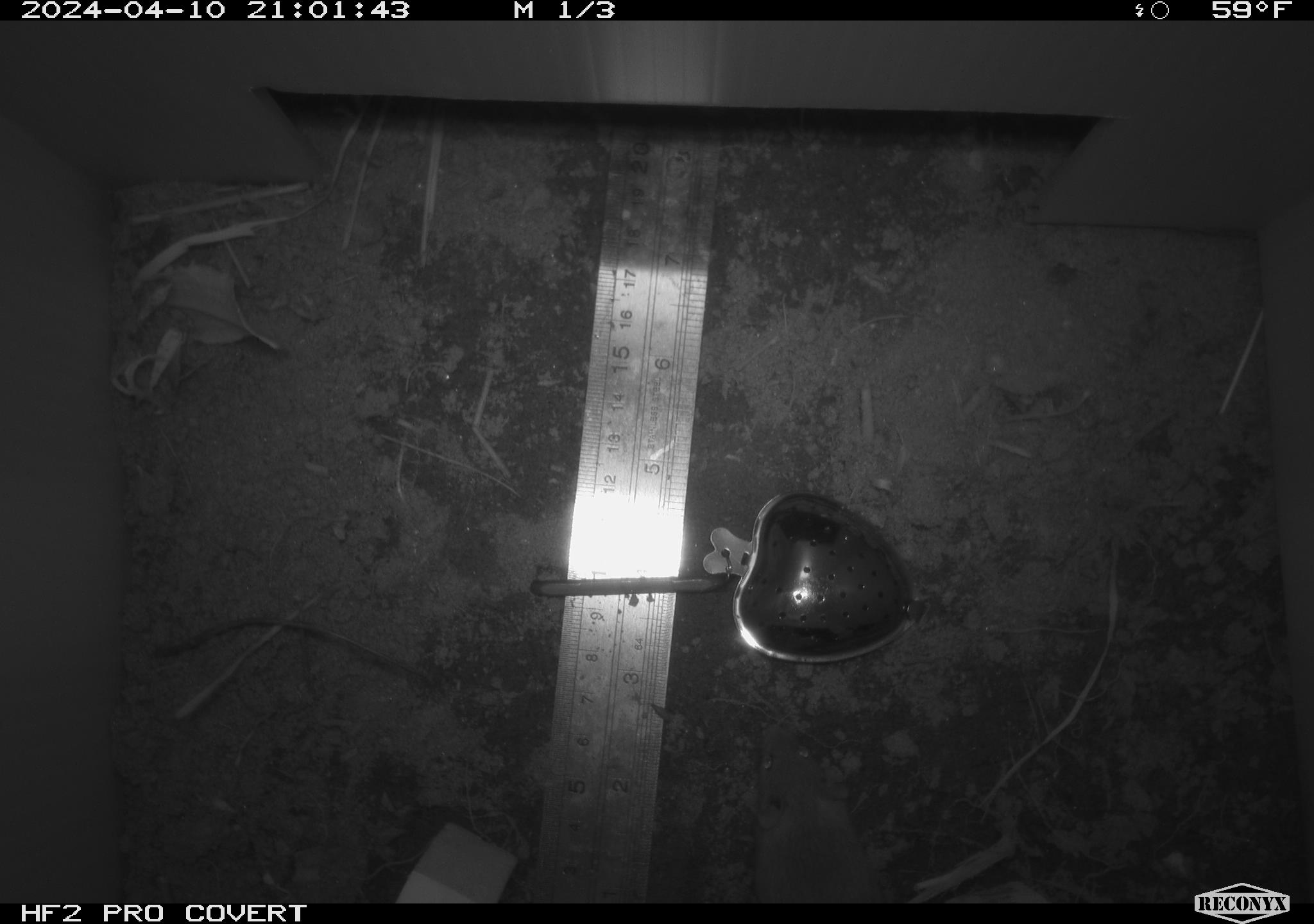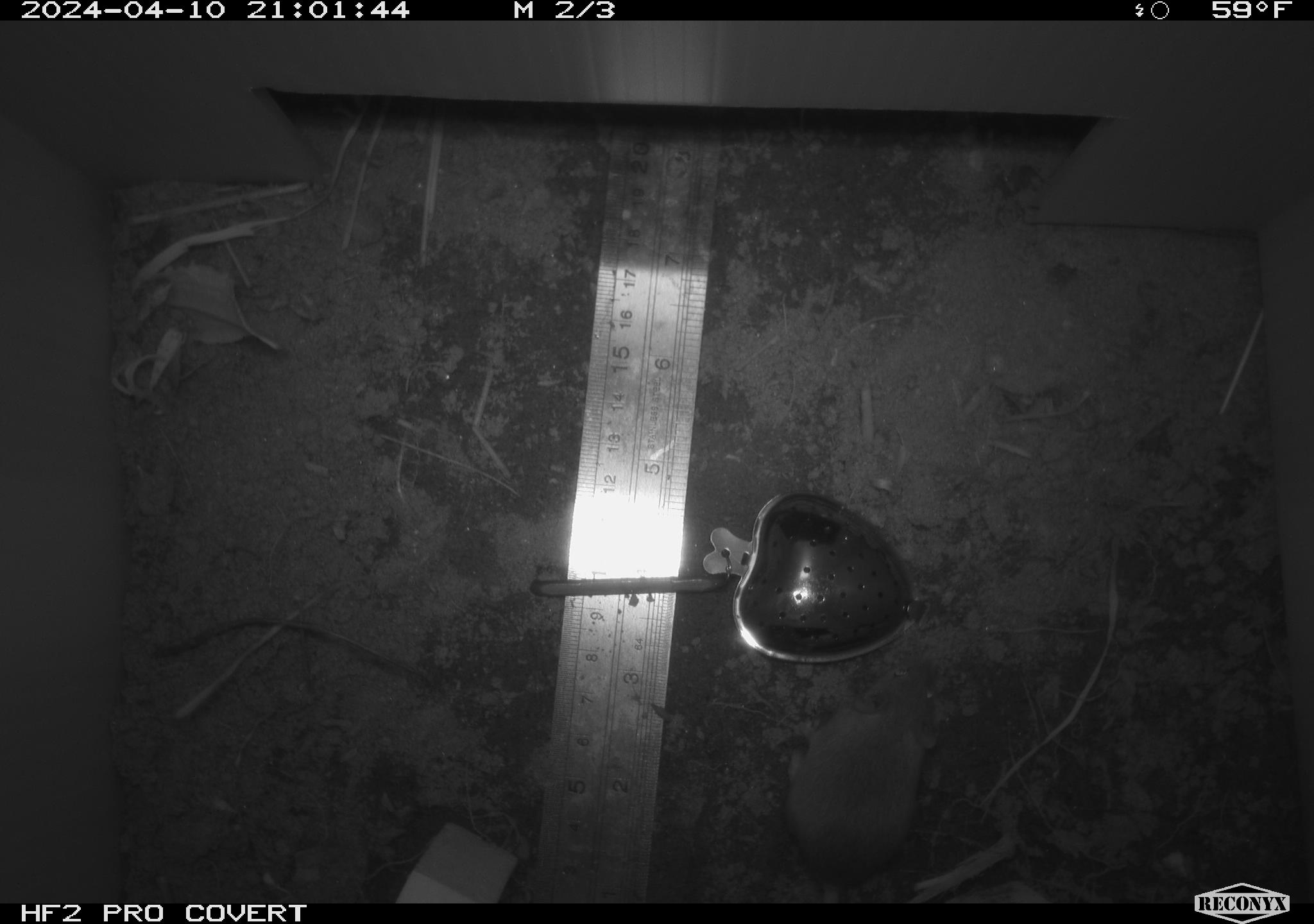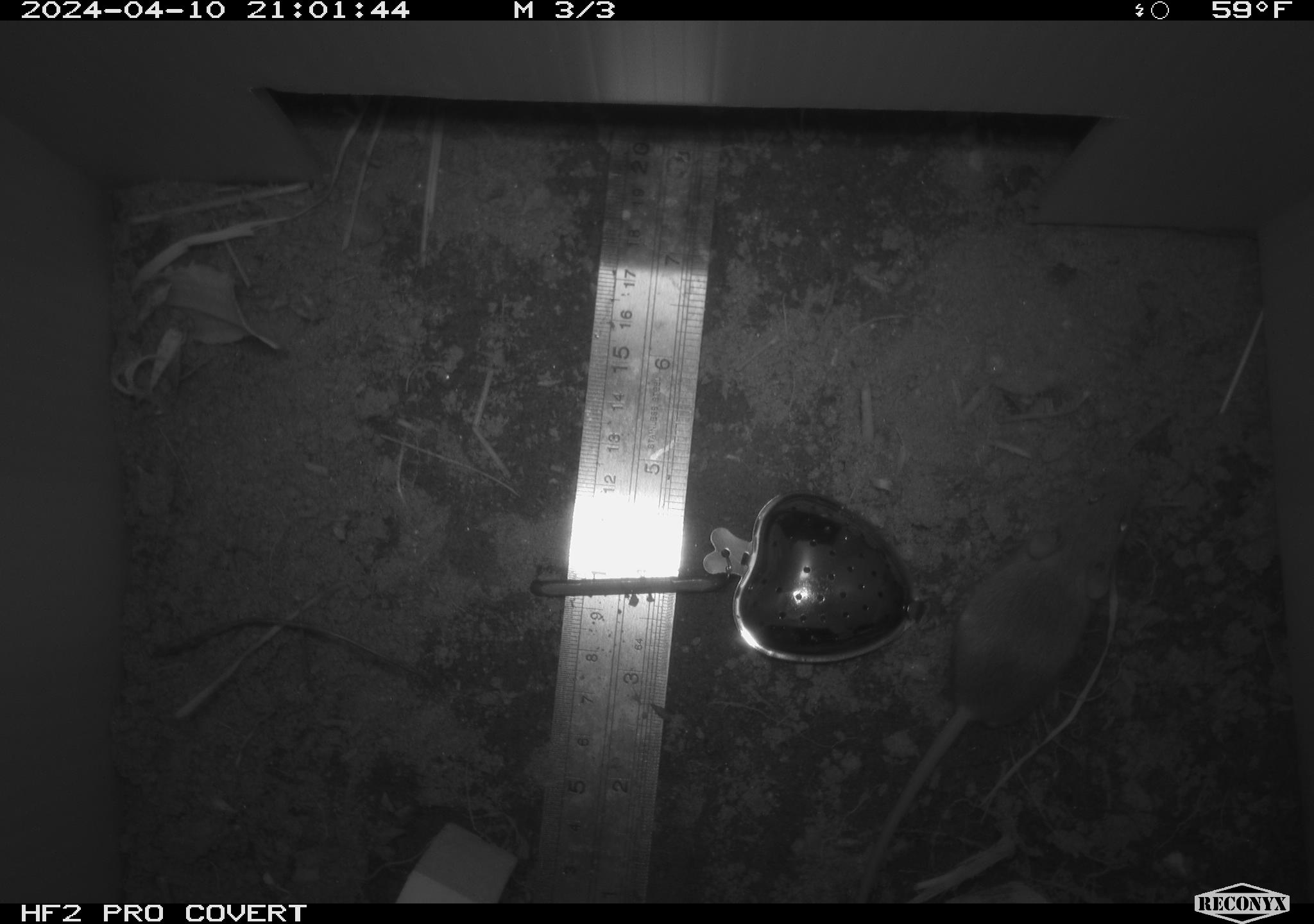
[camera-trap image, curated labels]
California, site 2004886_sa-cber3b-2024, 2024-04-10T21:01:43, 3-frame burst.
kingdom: Animalia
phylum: Chordata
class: Mammalia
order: Rodentia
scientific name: Rodentia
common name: mouse species